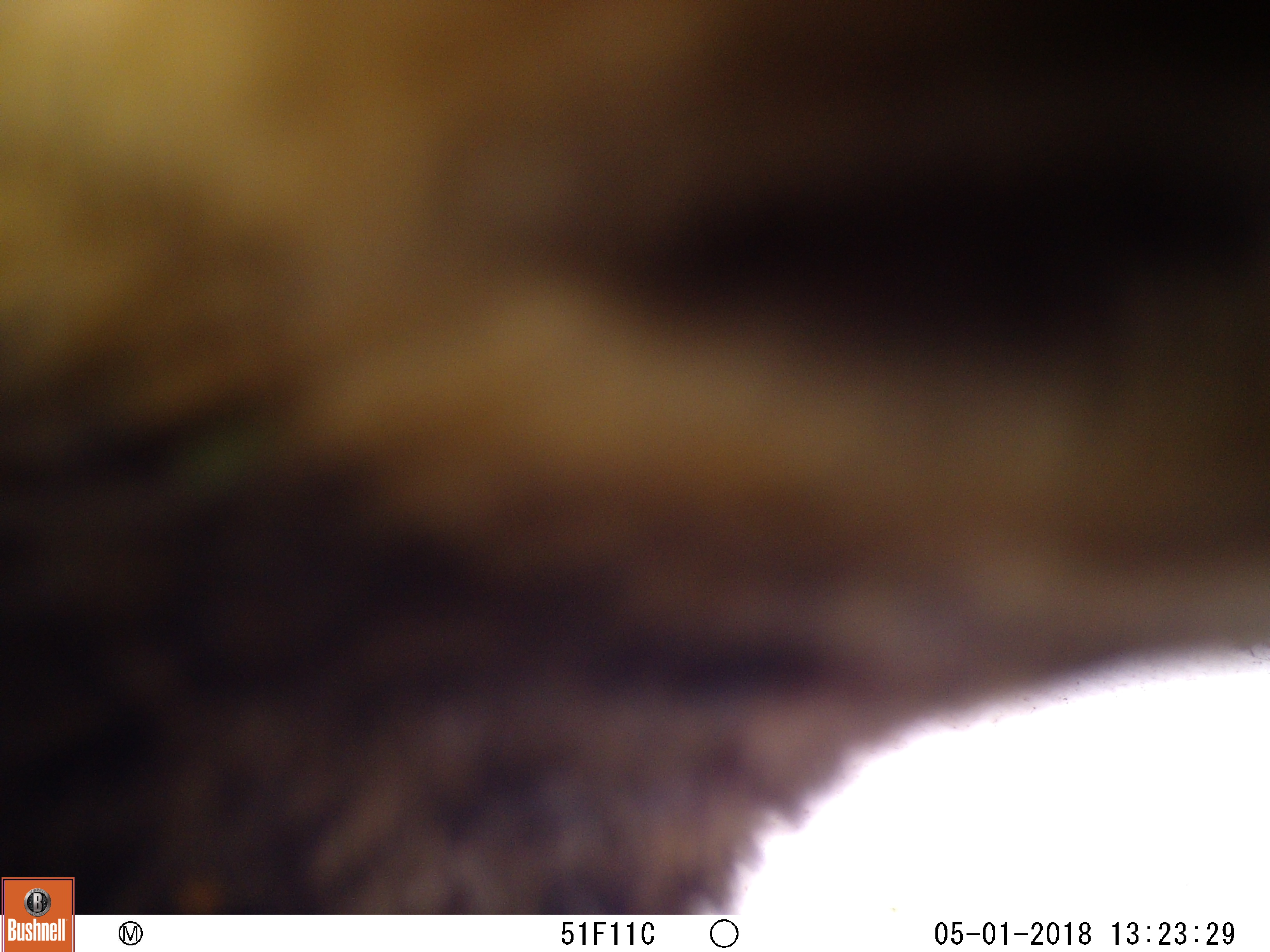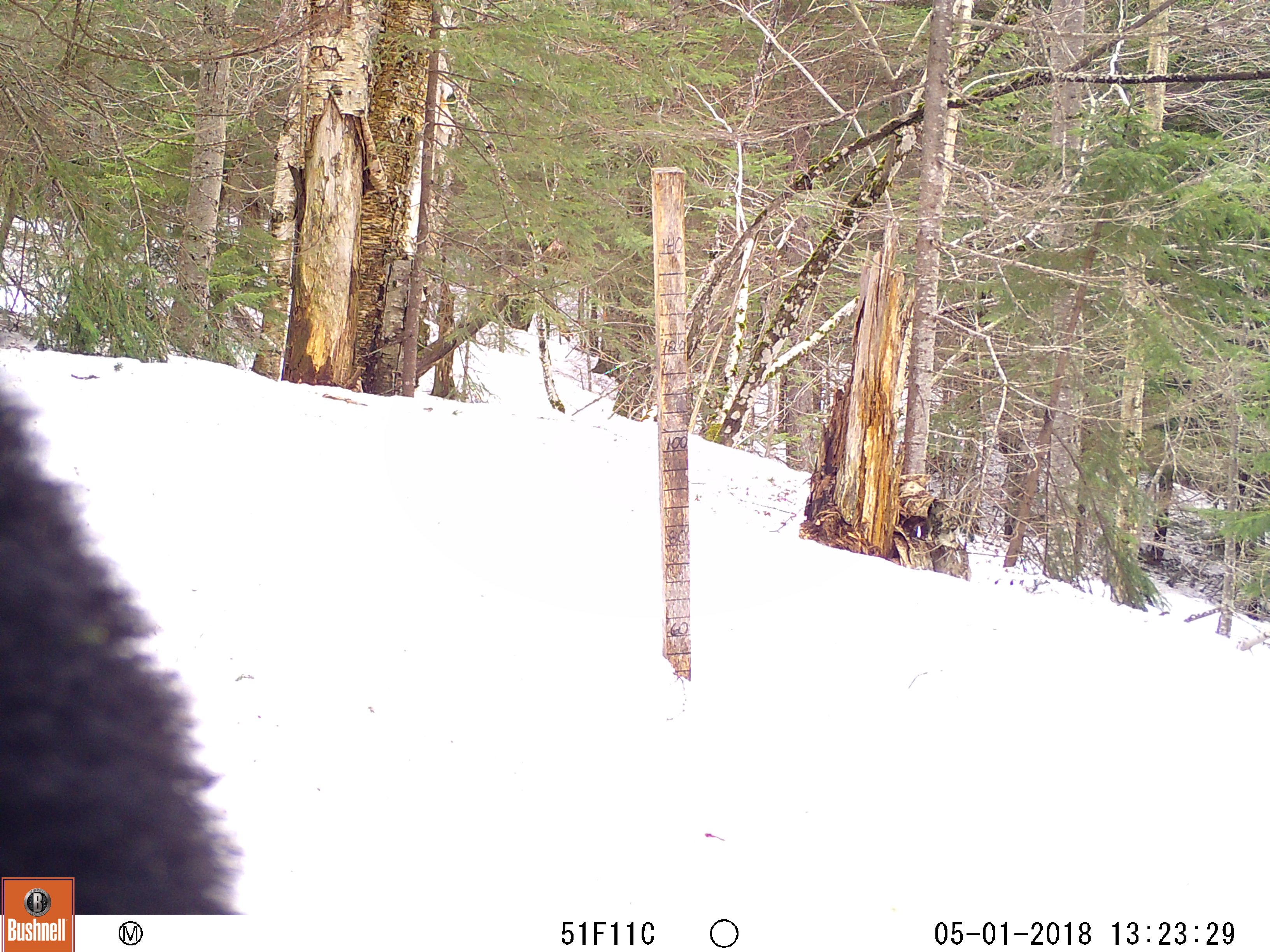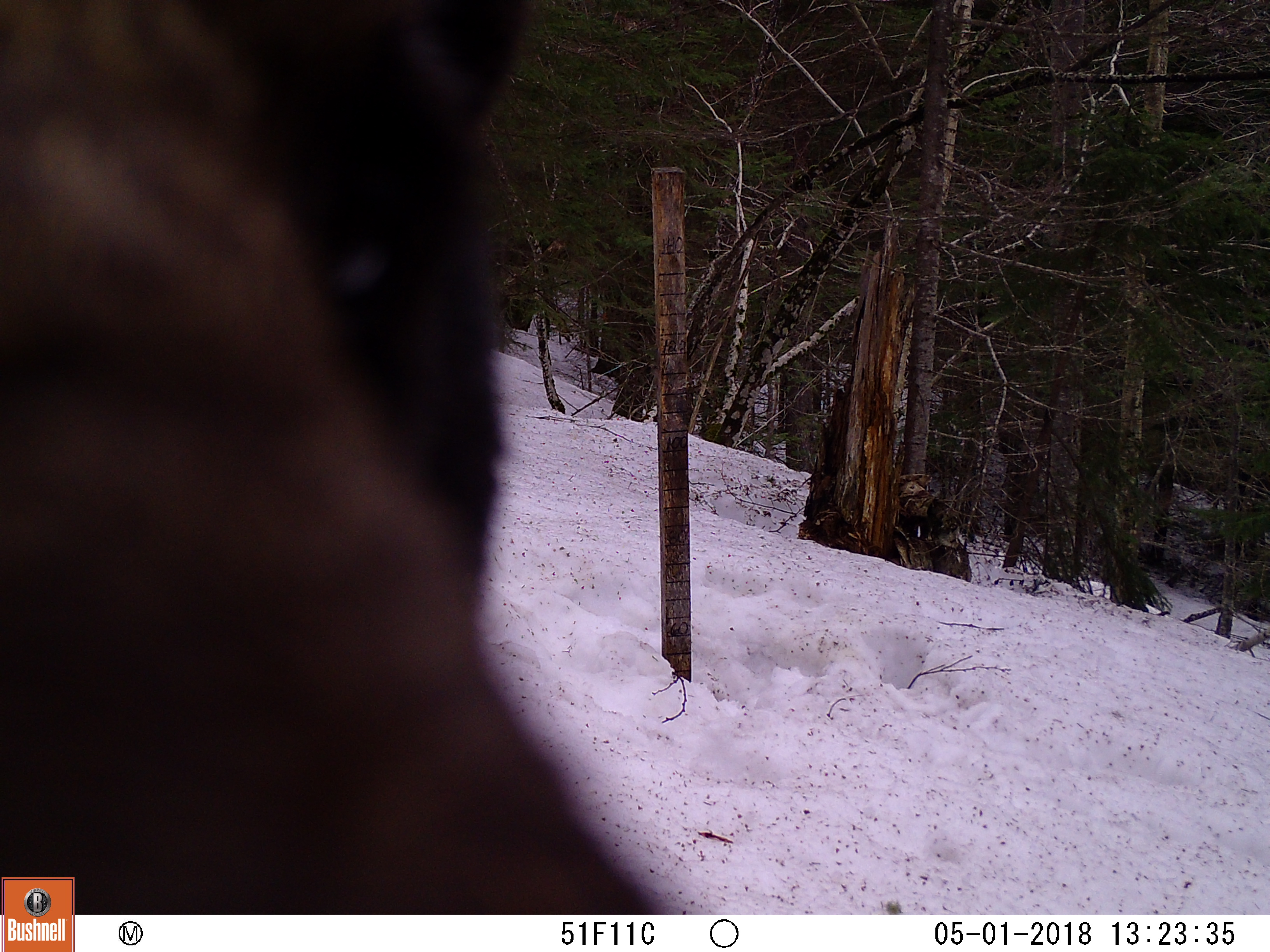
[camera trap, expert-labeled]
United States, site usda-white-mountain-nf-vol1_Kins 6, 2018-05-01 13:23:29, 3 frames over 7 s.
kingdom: Animalia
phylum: Chordata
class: Mammalia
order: Carnivora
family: Ursidae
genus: Ursus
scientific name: Ursus americanus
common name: black bear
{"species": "black bear (Ursus americanus)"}